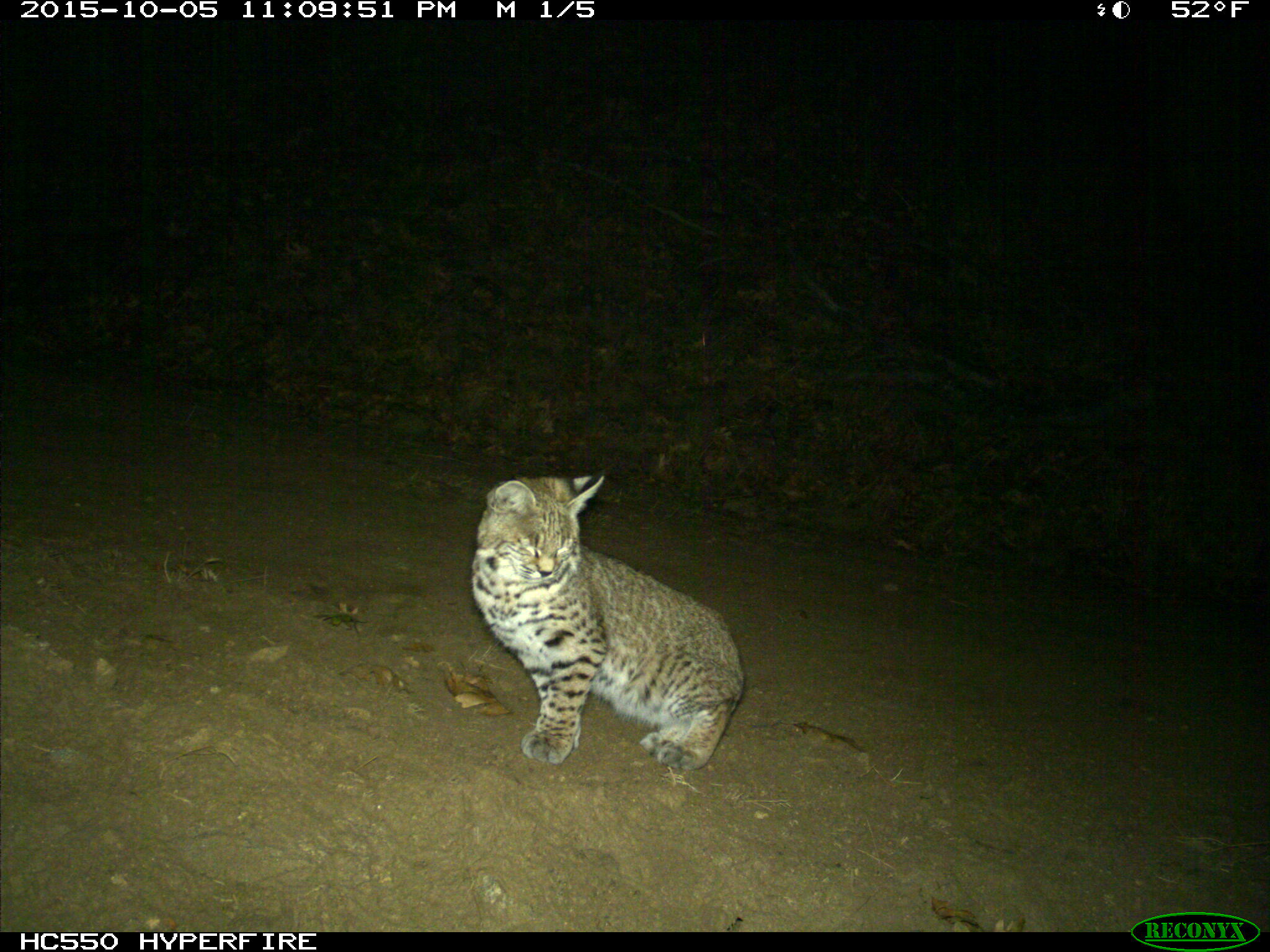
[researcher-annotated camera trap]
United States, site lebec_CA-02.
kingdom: Animalia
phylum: Chordata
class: Mammalia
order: Carnivora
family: Felidae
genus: Lynx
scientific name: Lynx rufus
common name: bobcat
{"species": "Lynx rufus (bobcat)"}